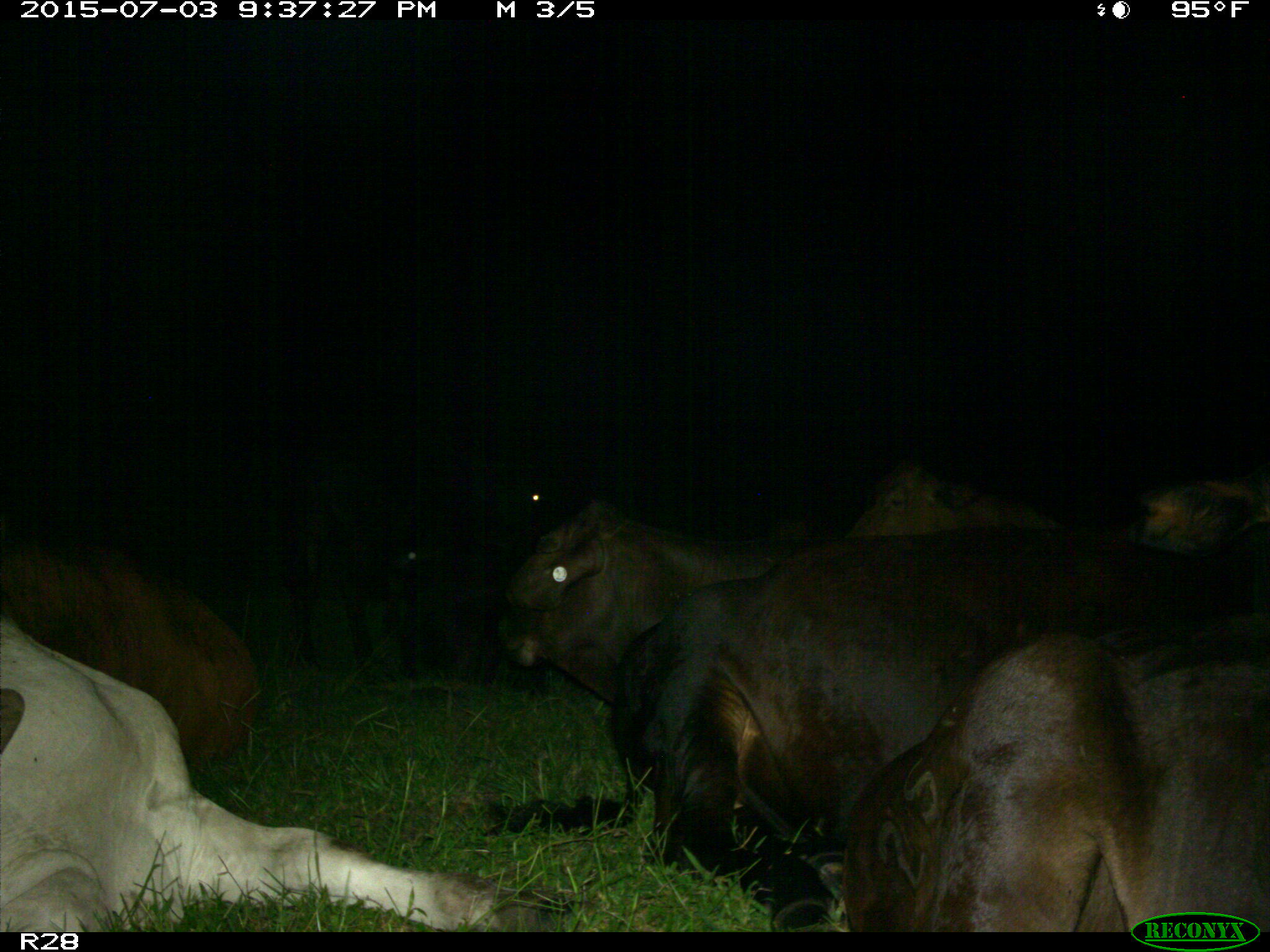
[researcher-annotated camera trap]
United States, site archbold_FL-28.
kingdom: Animalia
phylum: Chordata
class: Mammalia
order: Artiodactyla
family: Bovidae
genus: Bos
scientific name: Bos taurus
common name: domestic cow